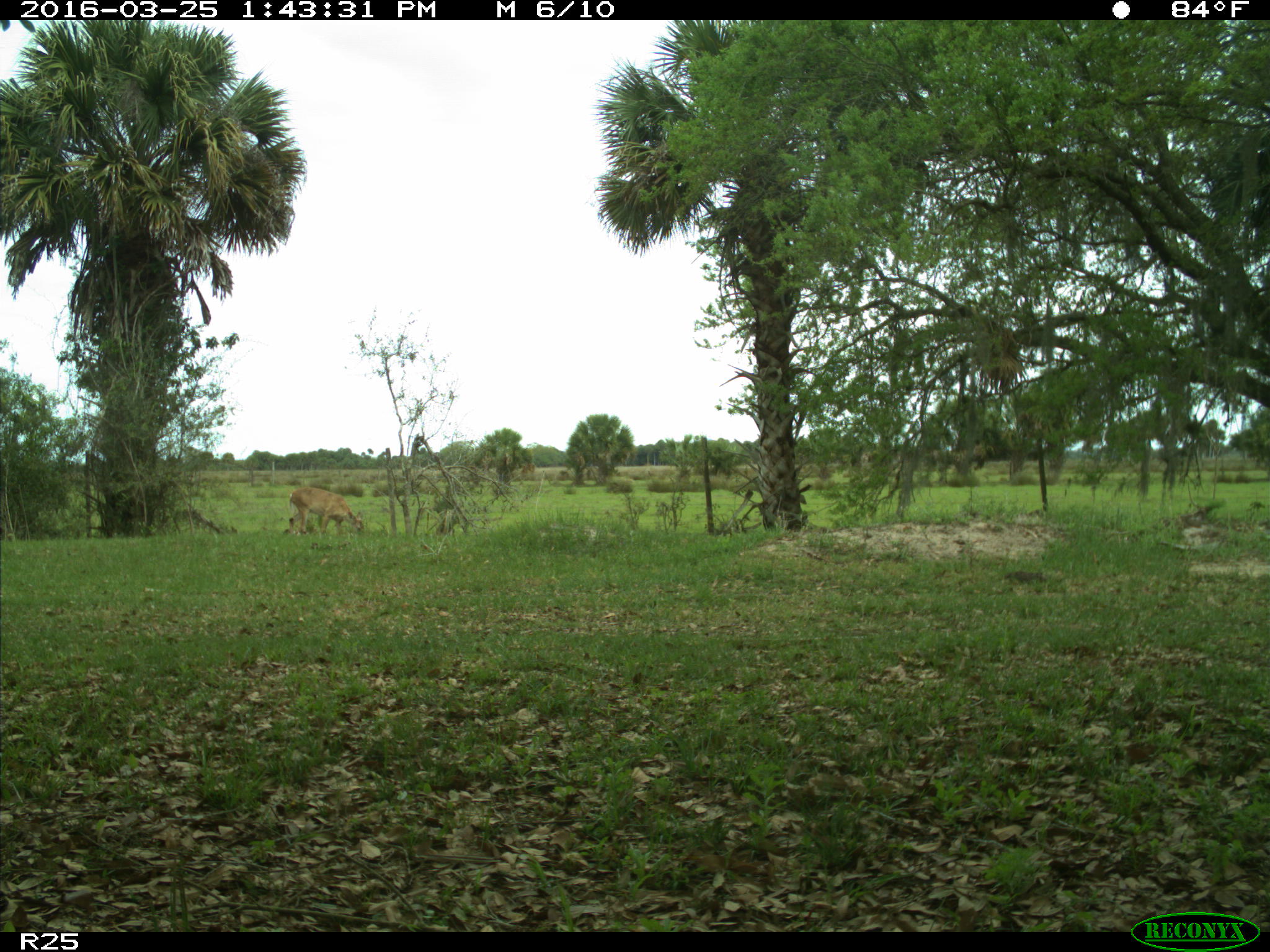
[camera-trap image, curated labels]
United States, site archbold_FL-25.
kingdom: Animalia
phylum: Chordata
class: Mammalia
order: Artiodactyla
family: Cervidae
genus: Odocoileus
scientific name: Odocoileus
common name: deer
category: unidentified deer